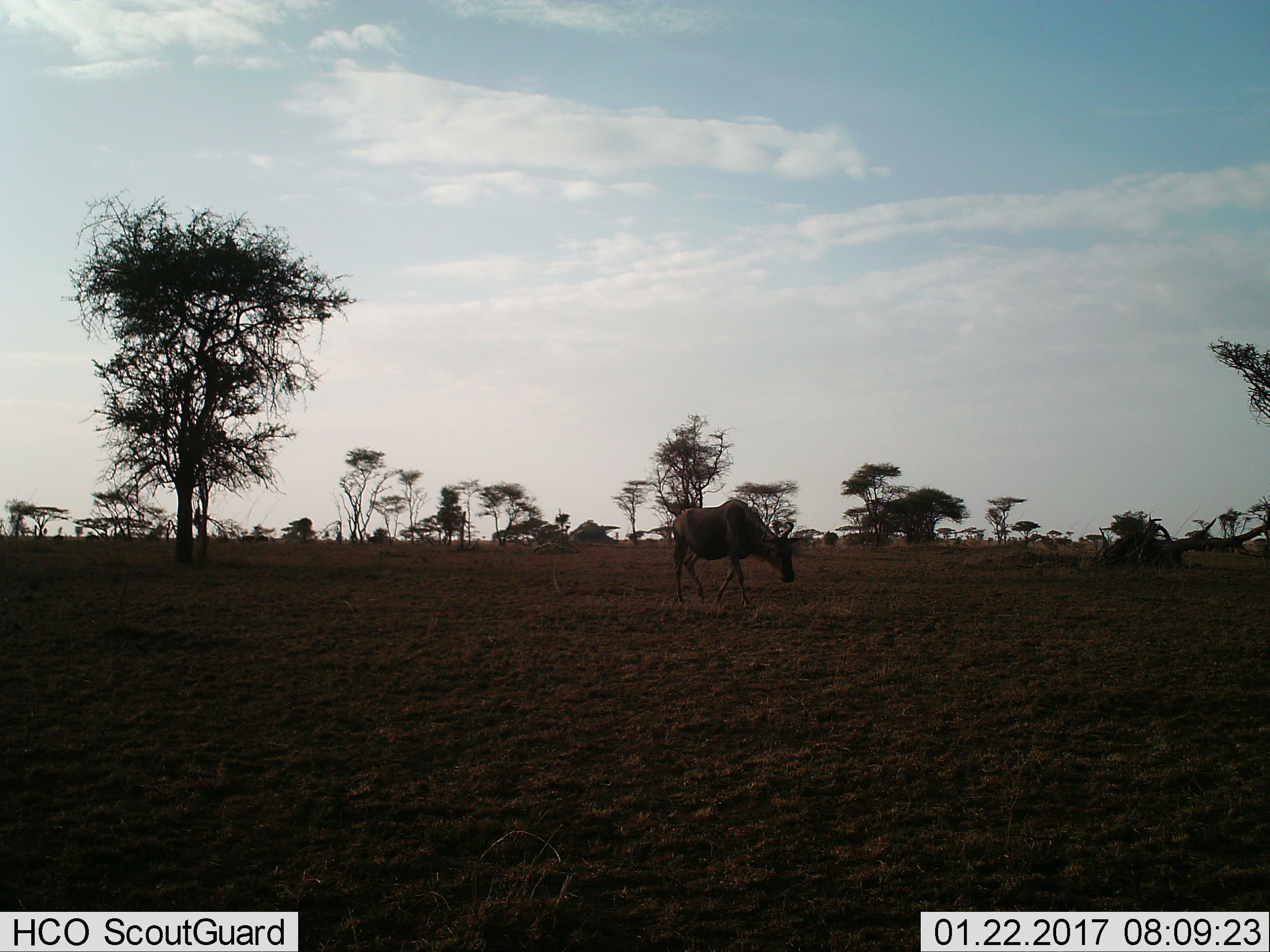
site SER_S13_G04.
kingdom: Animalia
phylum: Chordata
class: Mammalia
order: Artiodactyla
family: Bovidae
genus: Connochaetes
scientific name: Connochaetes taurinus taurinus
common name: blue wildebeest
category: wildebeestblue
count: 1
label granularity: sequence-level